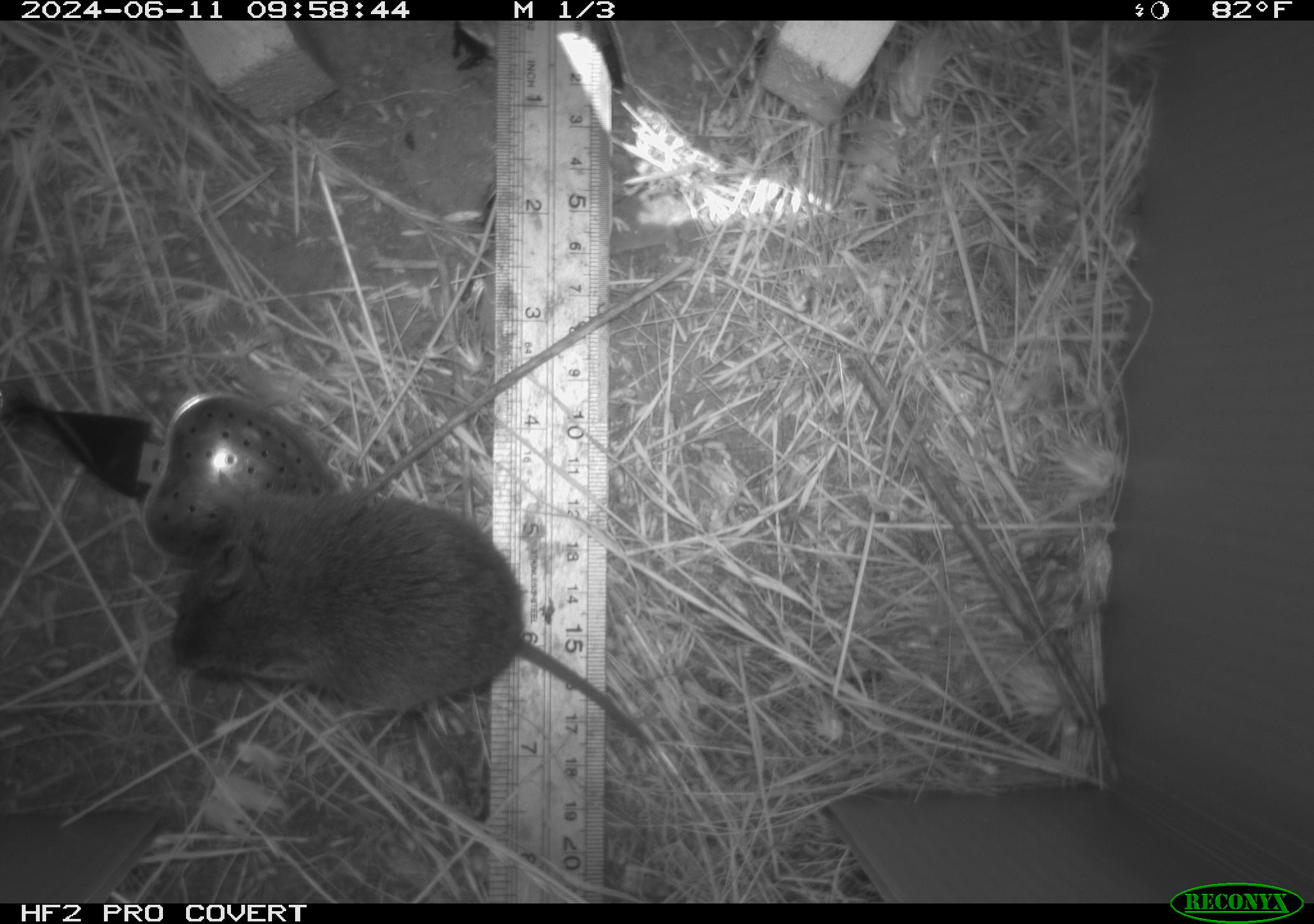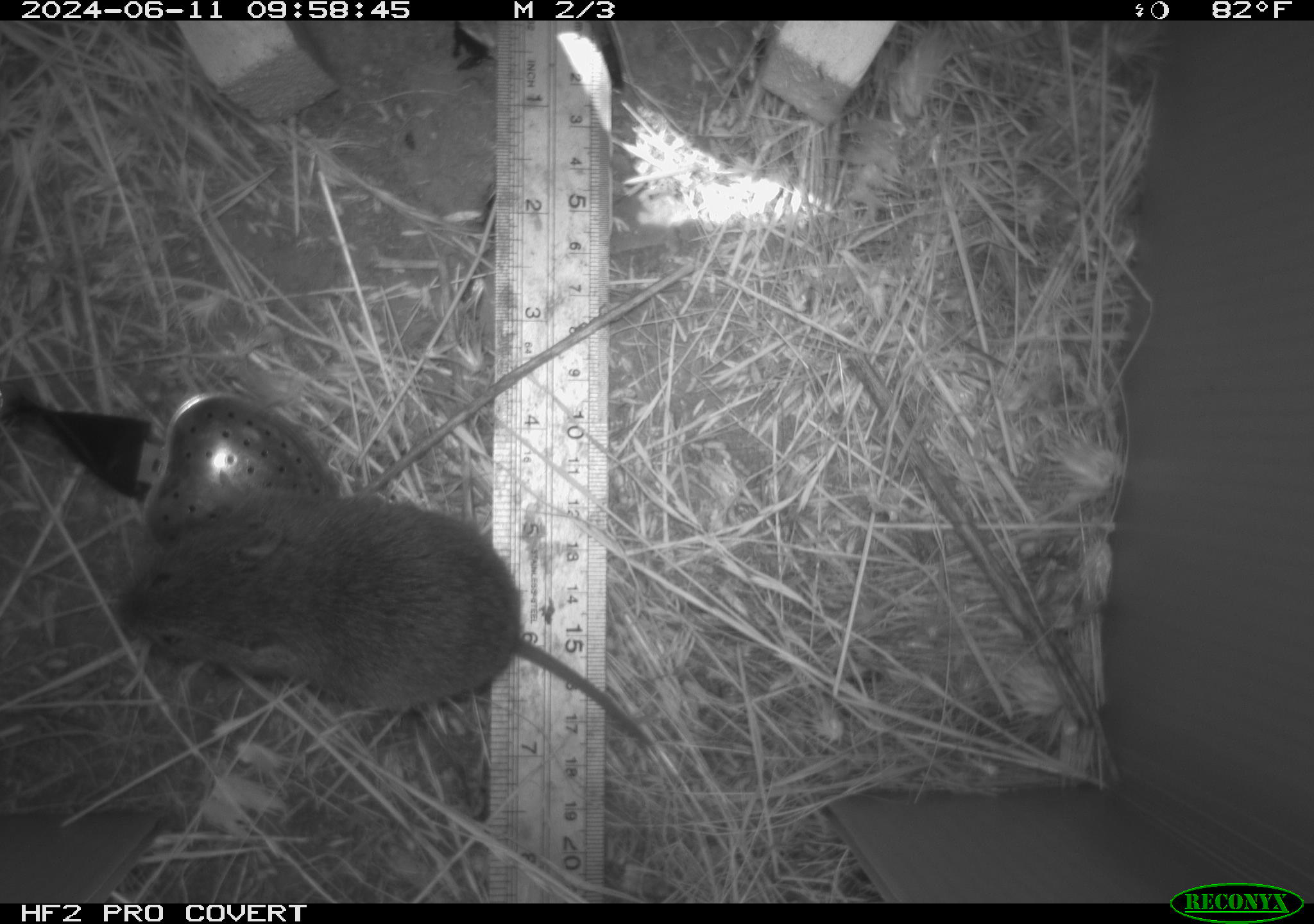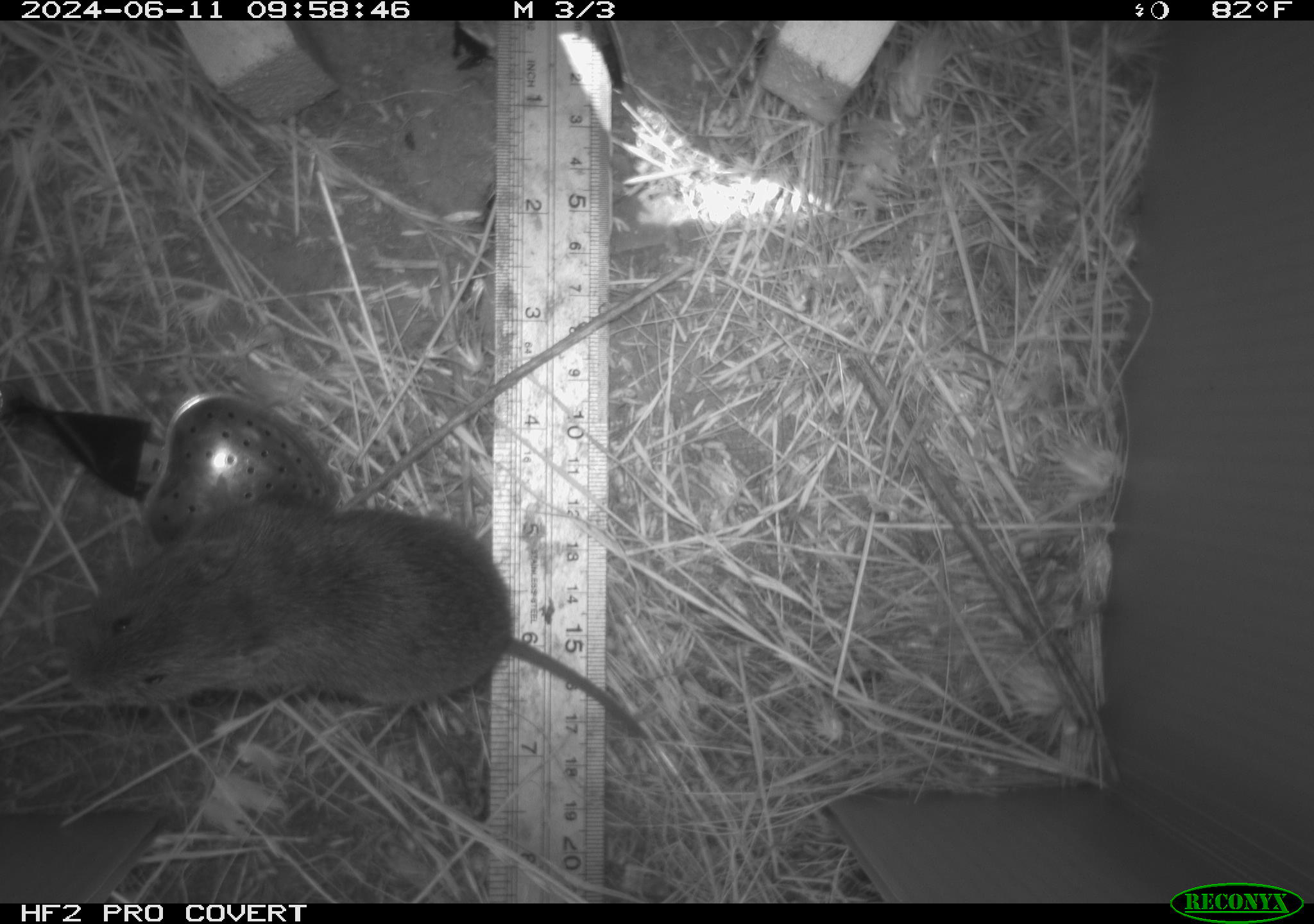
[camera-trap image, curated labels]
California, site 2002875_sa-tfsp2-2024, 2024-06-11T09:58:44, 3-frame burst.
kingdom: Animalia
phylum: Chordata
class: Mammalia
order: Rodentia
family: Cricetidae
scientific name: Arvicolinae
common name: voles, lemmings, and muskrats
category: arvicolinae subfamily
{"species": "arvicolinae subfamily (voles, lemmings, and muskrats) (Arvicolinae)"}